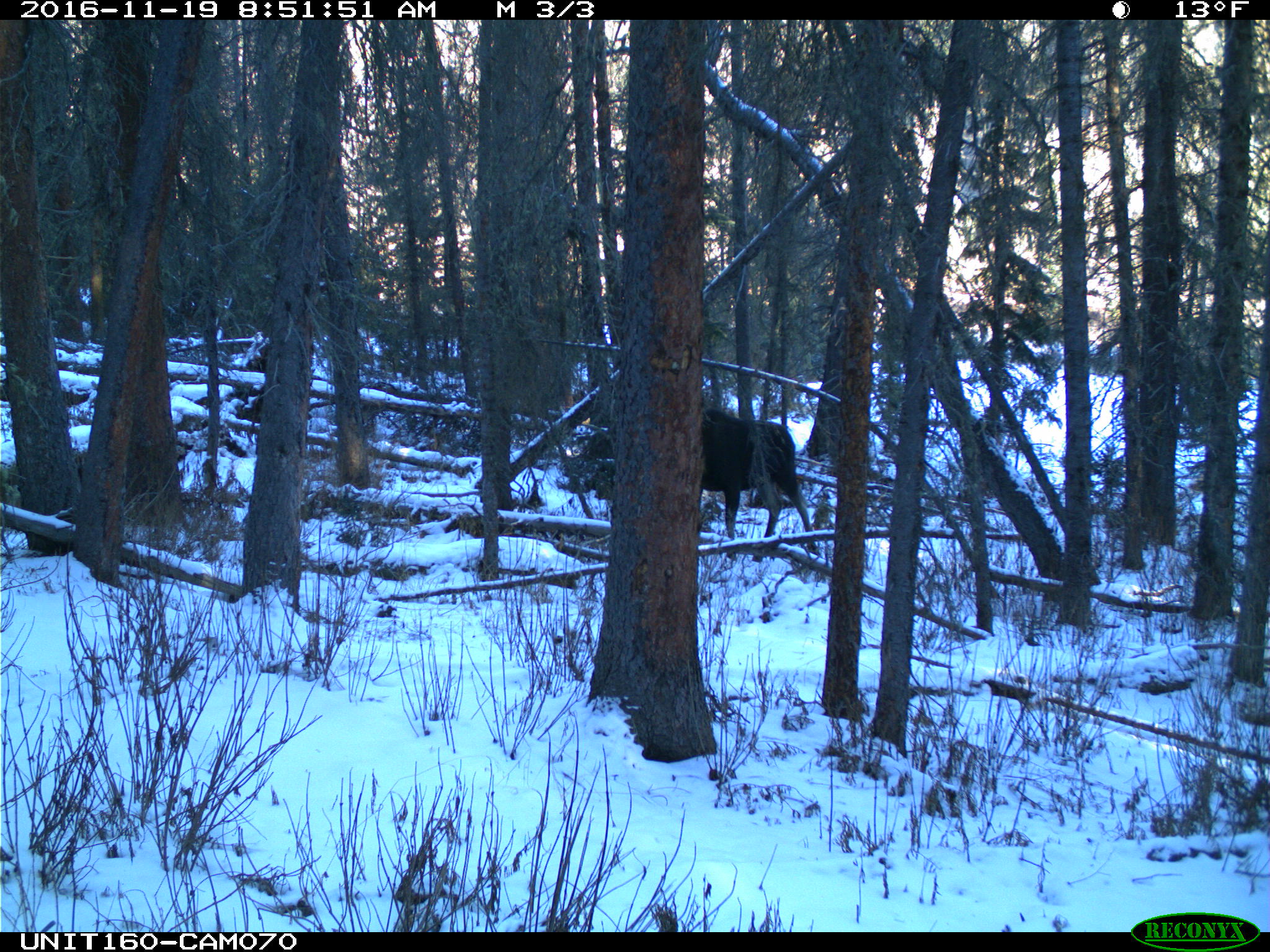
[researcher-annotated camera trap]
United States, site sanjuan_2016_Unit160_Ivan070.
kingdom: Animalia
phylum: Chordata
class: Mammalia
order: Artiodactyla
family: Cervidae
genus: Alces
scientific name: Alces alces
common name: moose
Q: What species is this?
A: Alces alces (moose).